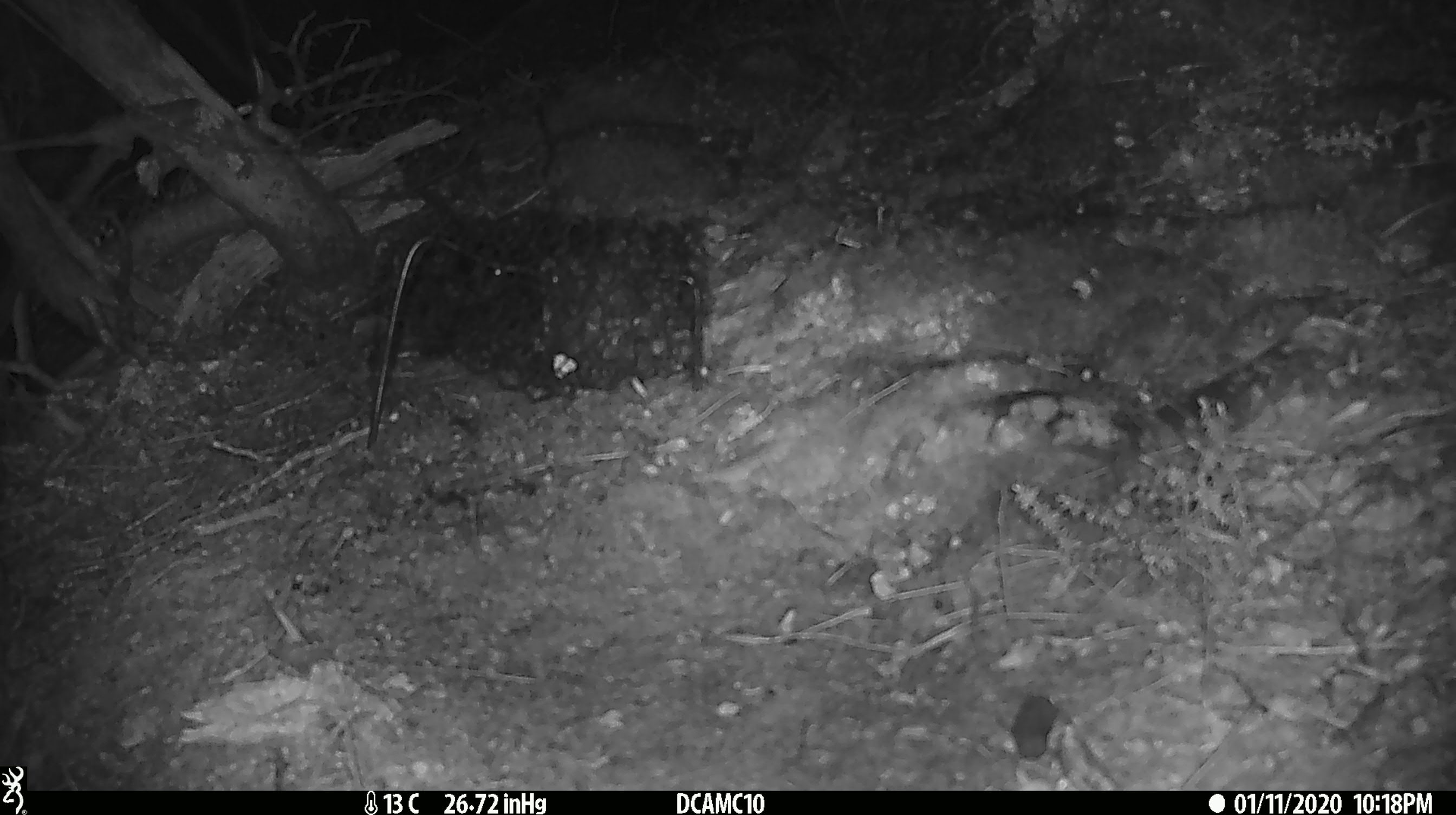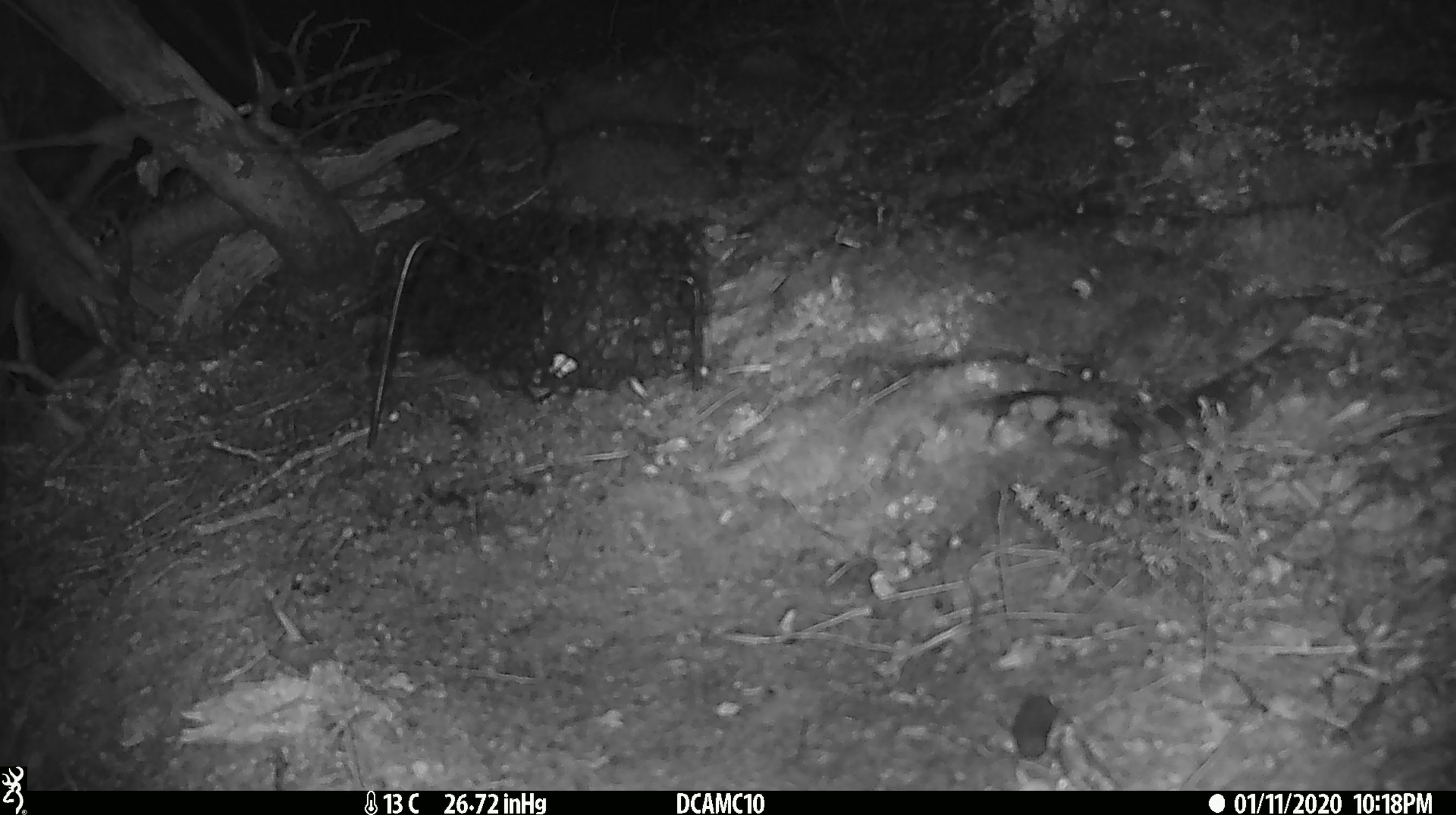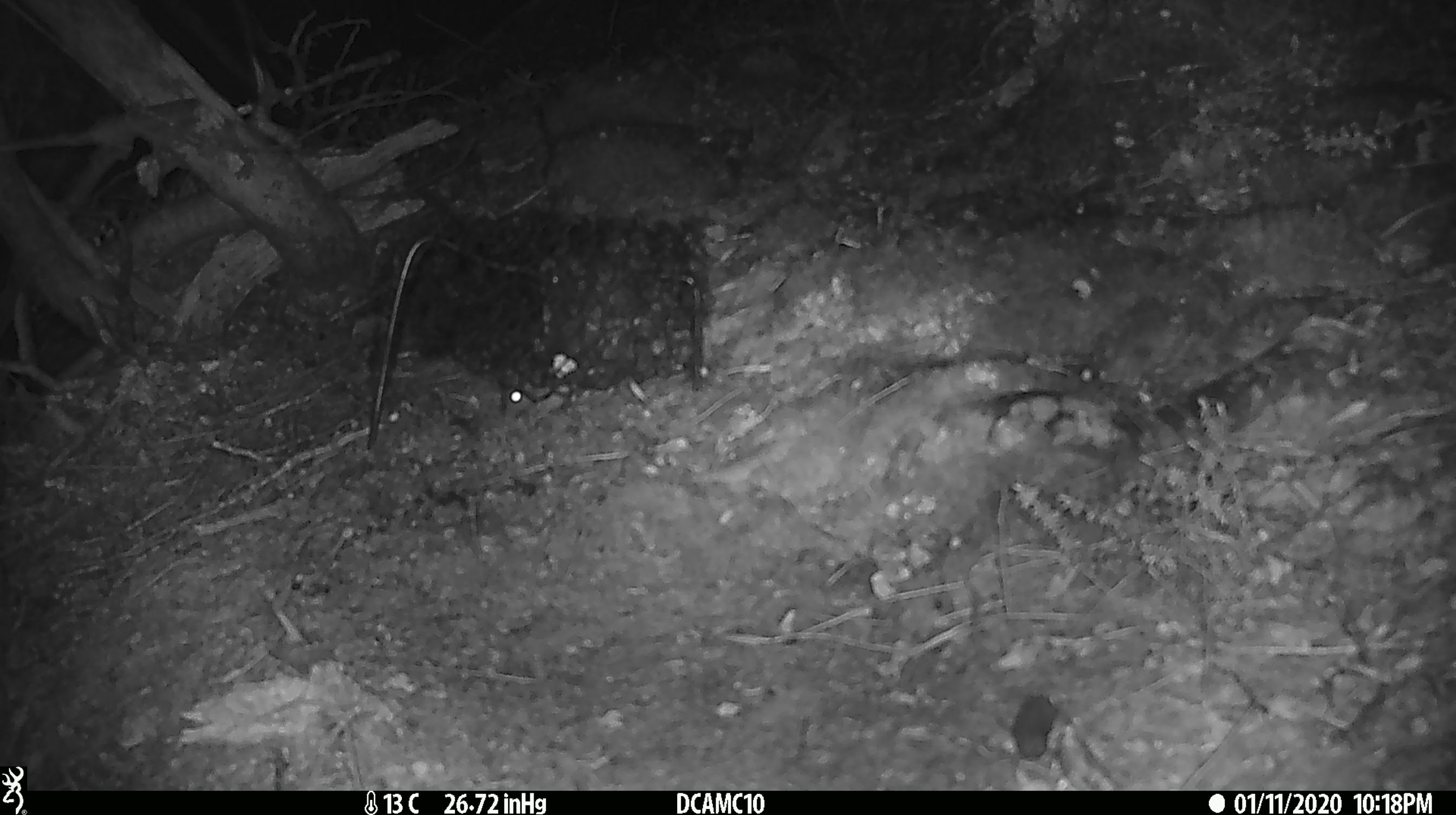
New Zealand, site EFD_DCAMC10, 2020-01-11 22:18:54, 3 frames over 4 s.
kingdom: Animalia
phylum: Chordata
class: Mammalia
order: Rodentia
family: Muridae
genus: Mus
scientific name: Mus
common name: mouse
Mouse (Mus).